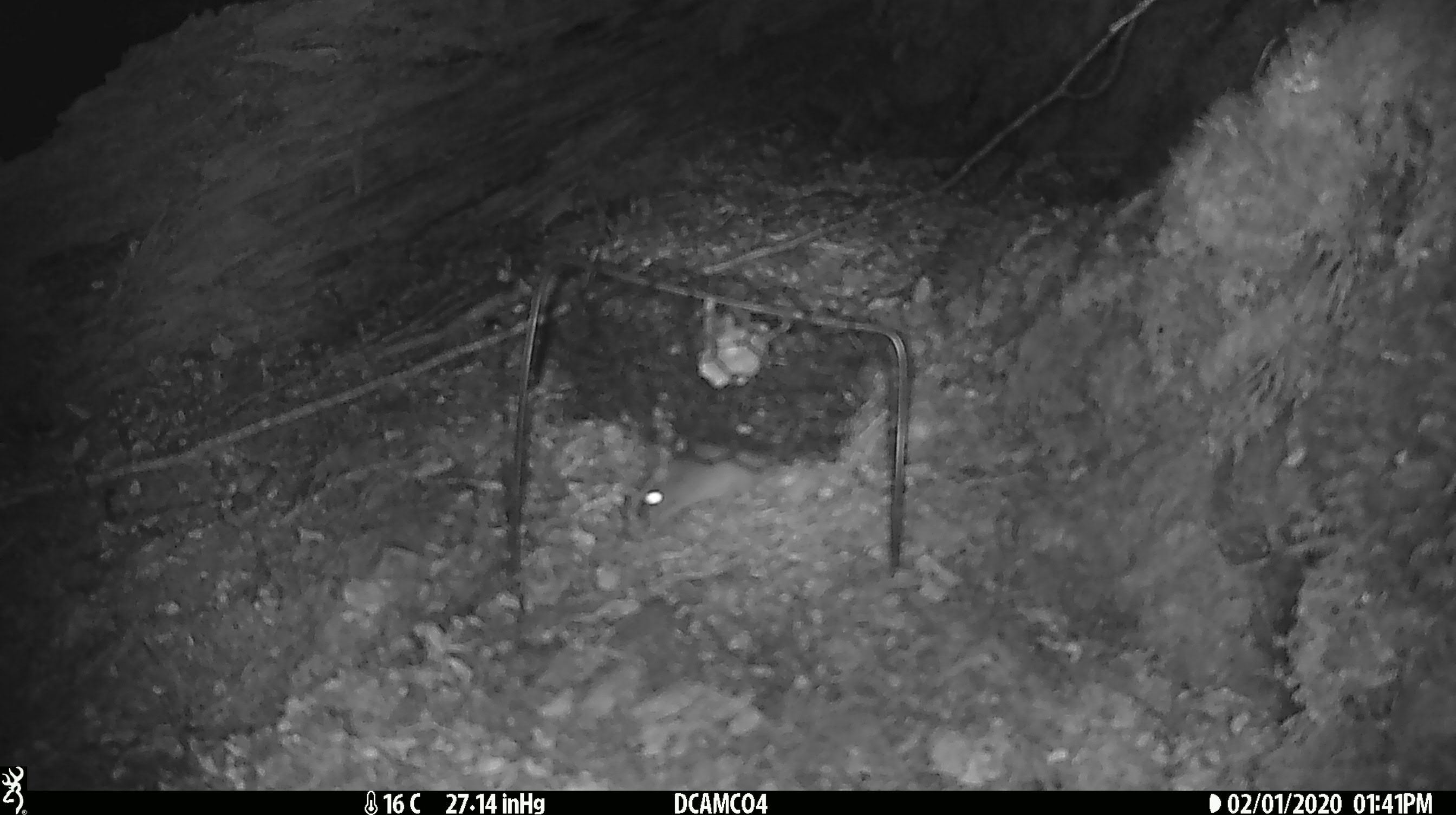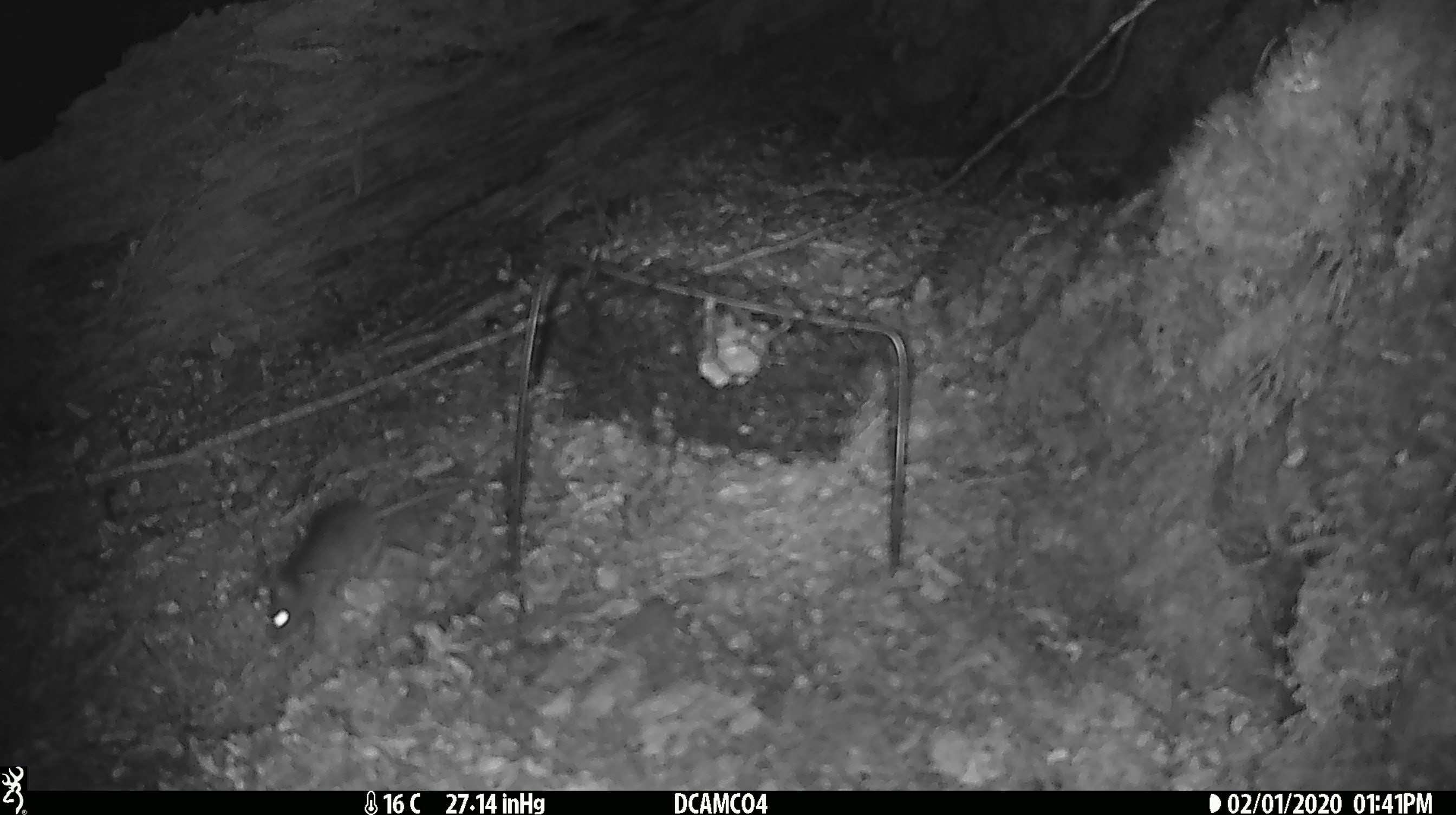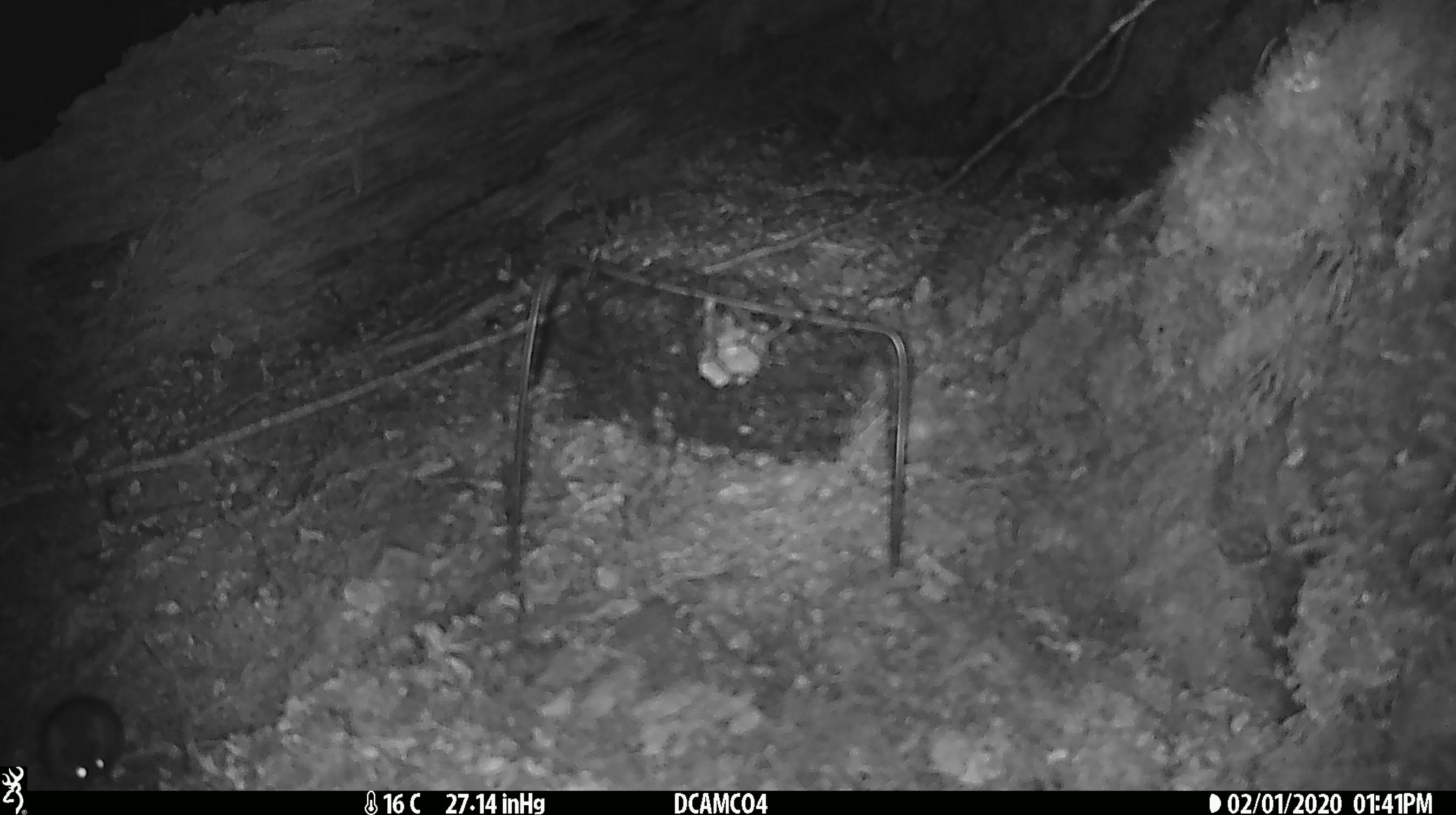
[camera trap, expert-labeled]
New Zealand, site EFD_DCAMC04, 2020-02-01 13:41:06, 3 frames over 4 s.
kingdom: Animalia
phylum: Chordata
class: Mammalia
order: Rodentia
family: Muridae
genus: Mus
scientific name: Mus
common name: mouse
Mouse (Mus).